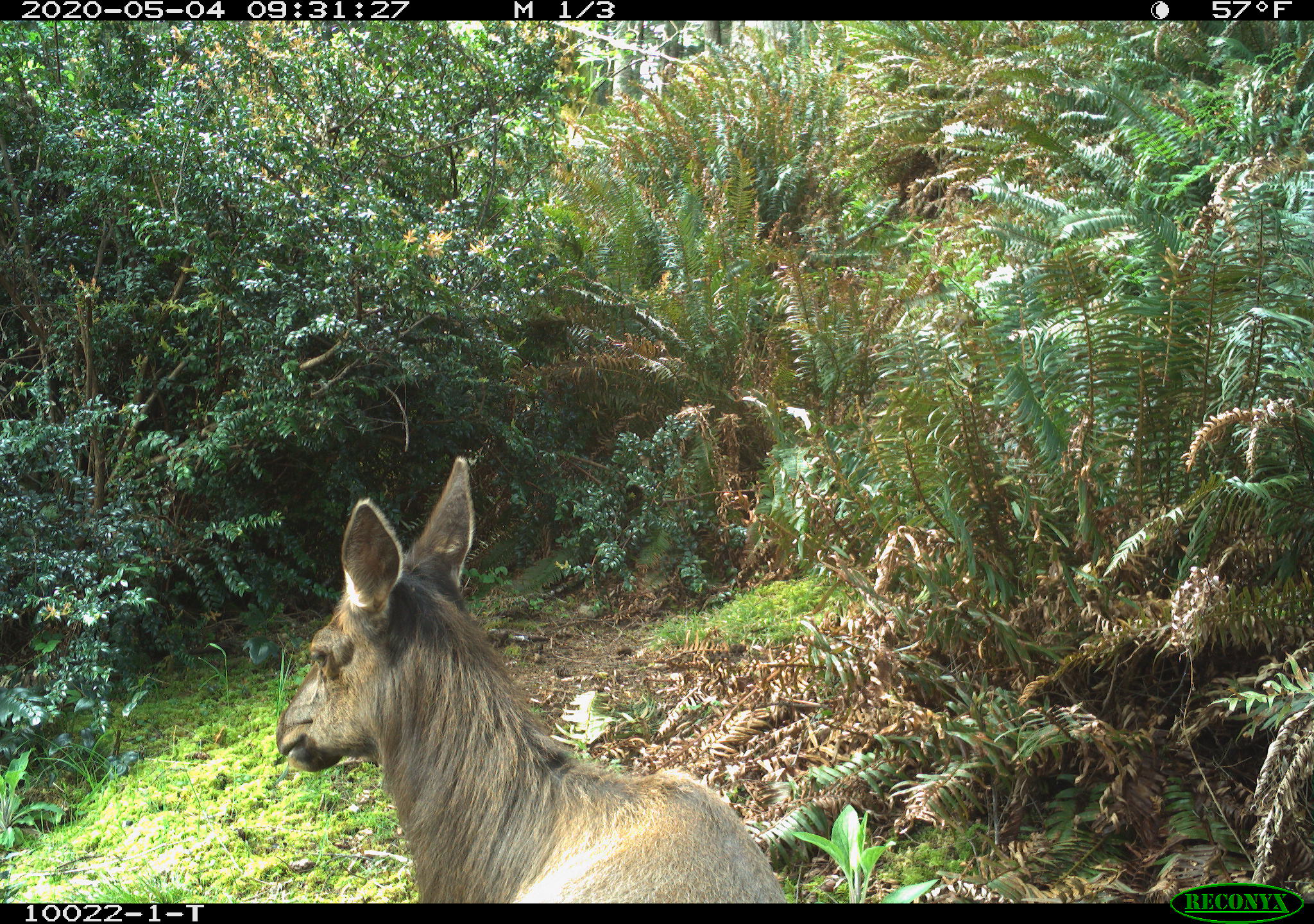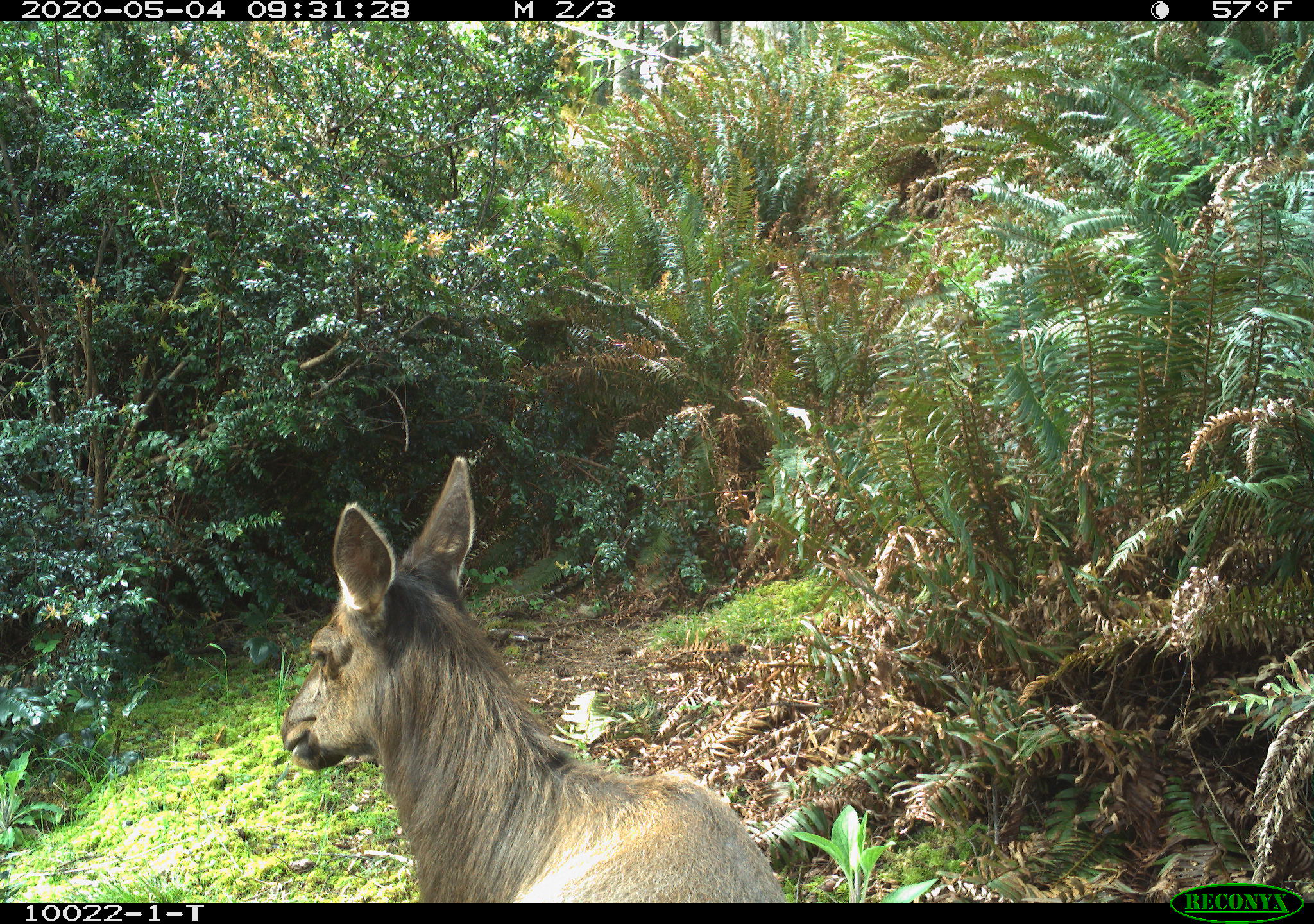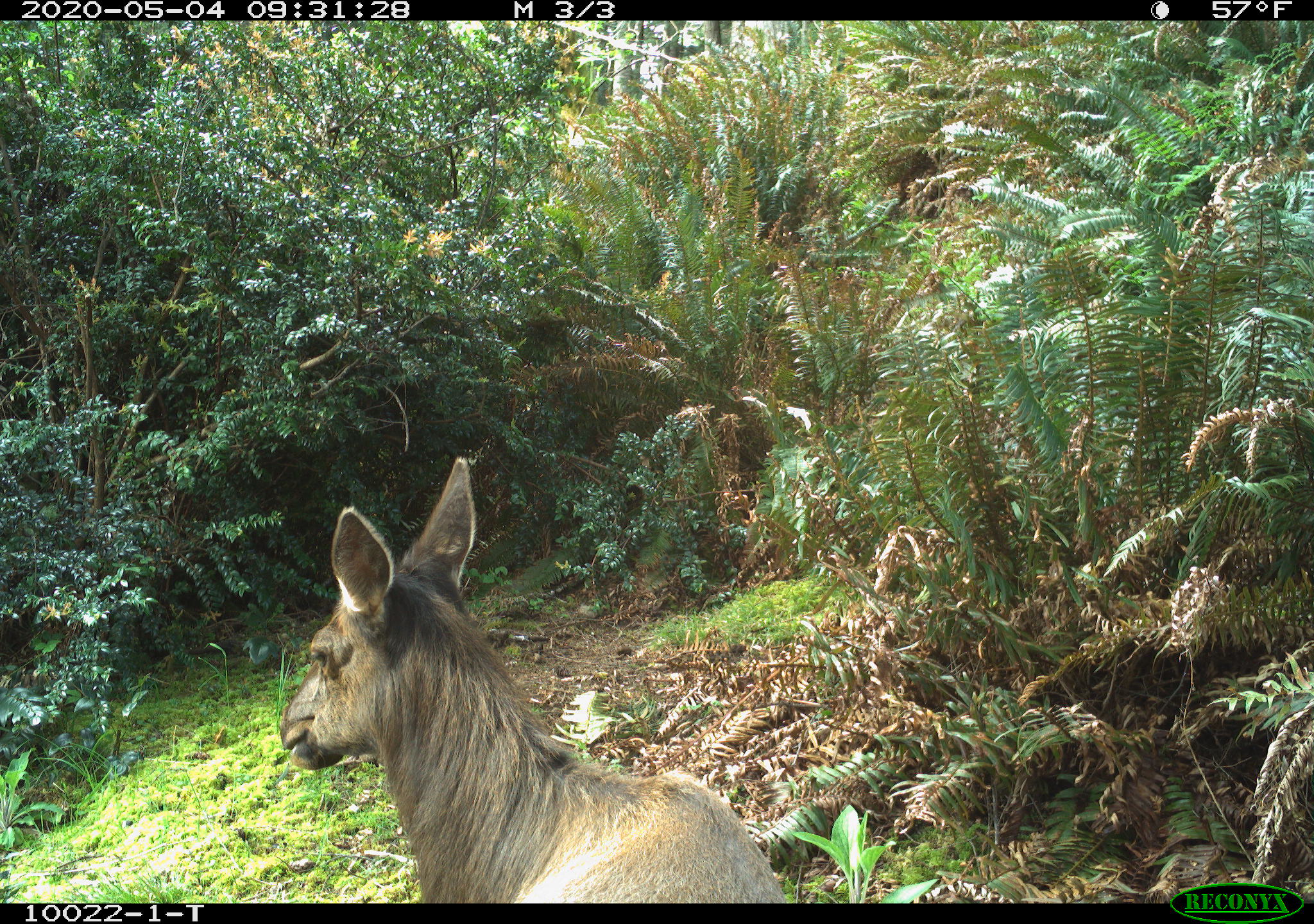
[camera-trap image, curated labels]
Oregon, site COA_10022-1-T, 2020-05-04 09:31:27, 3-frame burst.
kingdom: Animalia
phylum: Chordata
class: Mammalia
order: Artiodactyla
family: Cervidae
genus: Cervus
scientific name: Cervus canadensis roosevelti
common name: roosevelt elk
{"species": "roosevelt elk (Cervus canadensis roosevelti)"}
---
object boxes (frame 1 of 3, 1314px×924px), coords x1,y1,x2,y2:
roosevelt elk: 270,450,792,895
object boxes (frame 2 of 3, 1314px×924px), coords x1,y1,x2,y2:
roosevelt elk: 270,445,781,895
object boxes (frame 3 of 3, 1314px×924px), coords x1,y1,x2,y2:
roosevelt elk: 277,450,787,895